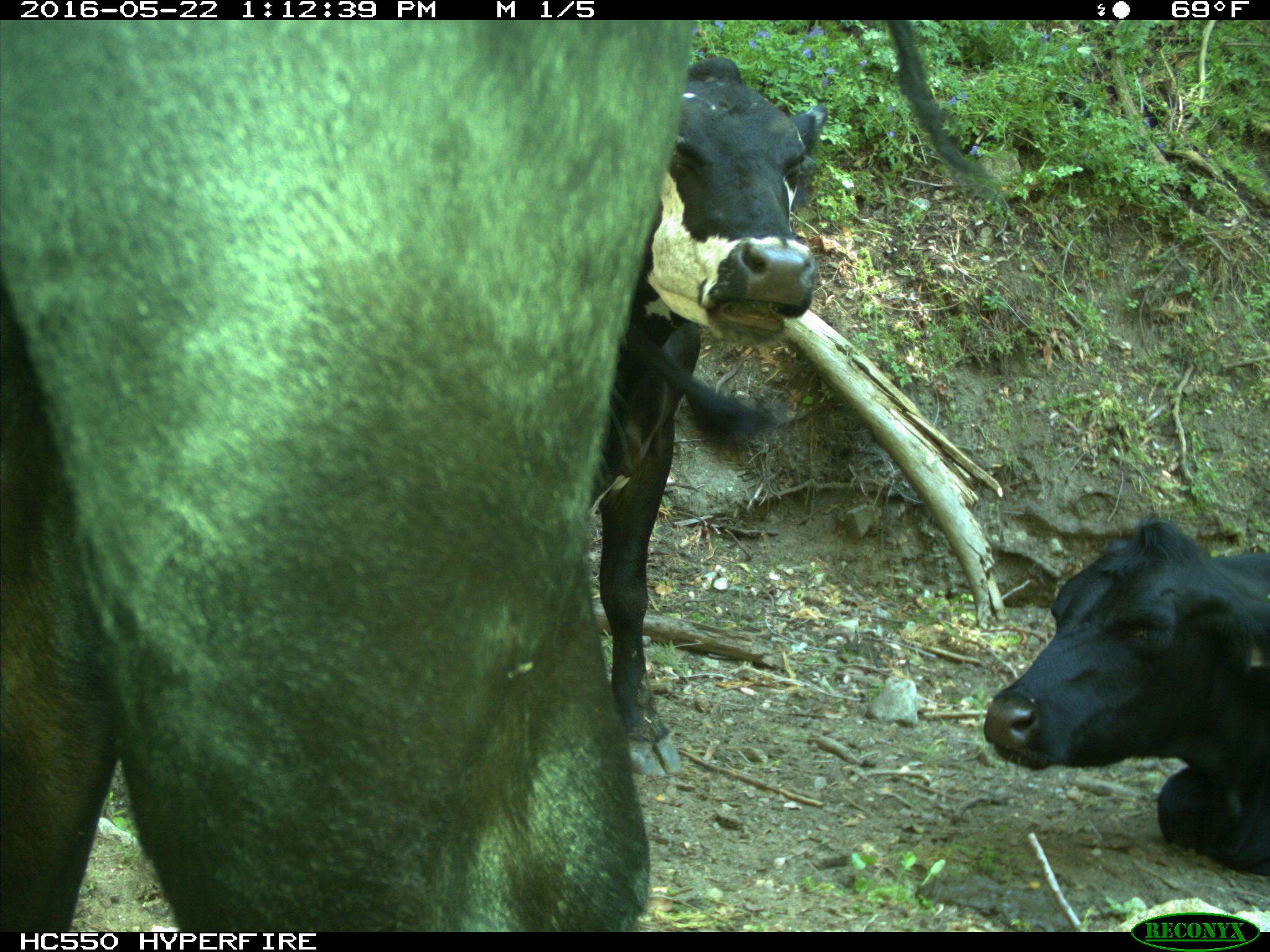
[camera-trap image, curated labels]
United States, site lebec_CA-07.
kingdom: Animalia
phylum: Chordata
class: Mammalia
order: Artiodactyla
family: Bovidae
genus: Bos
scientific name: Bos taurus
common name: domestic cow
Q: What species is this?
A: Bos taurus (domestic cow).